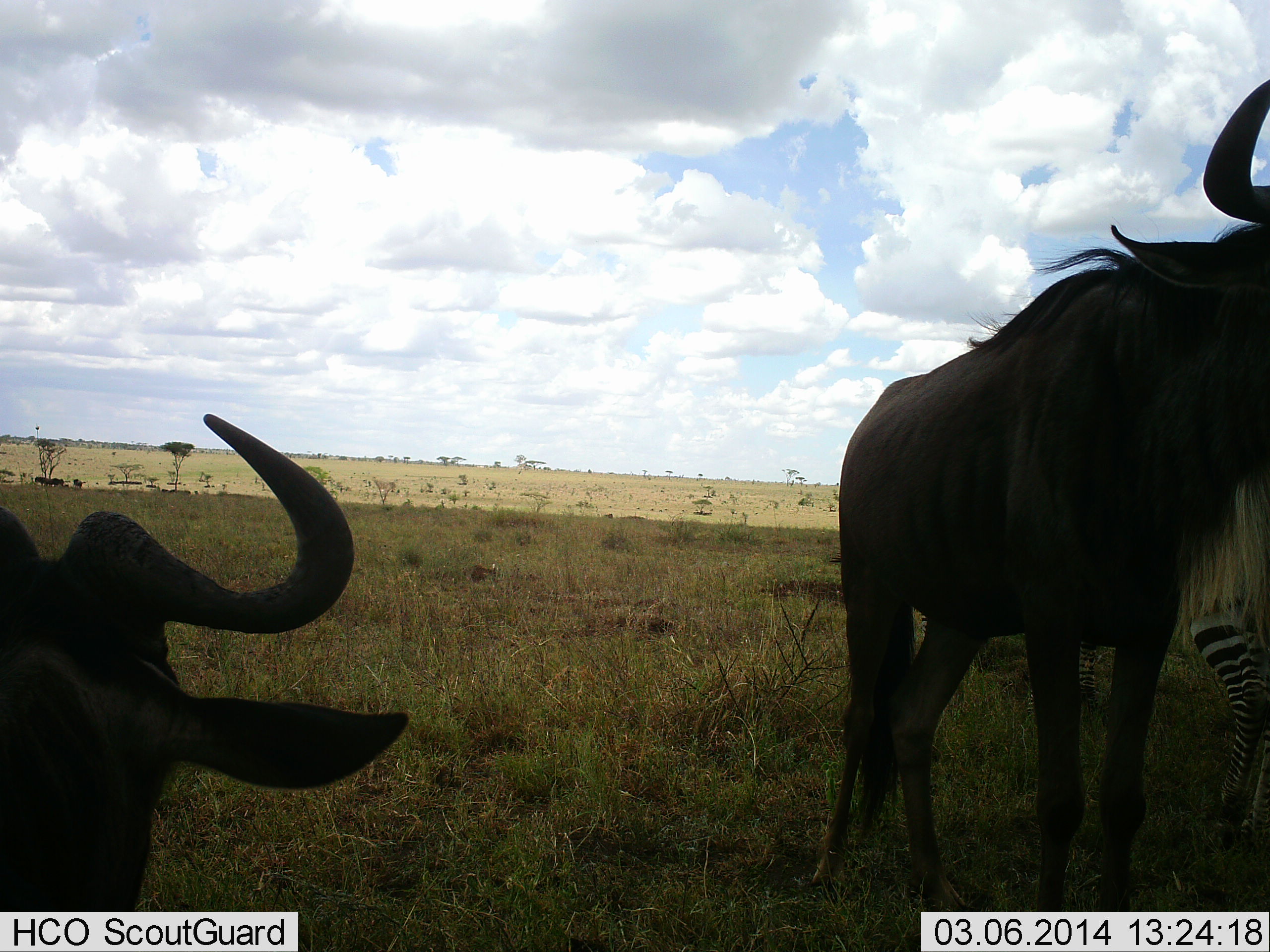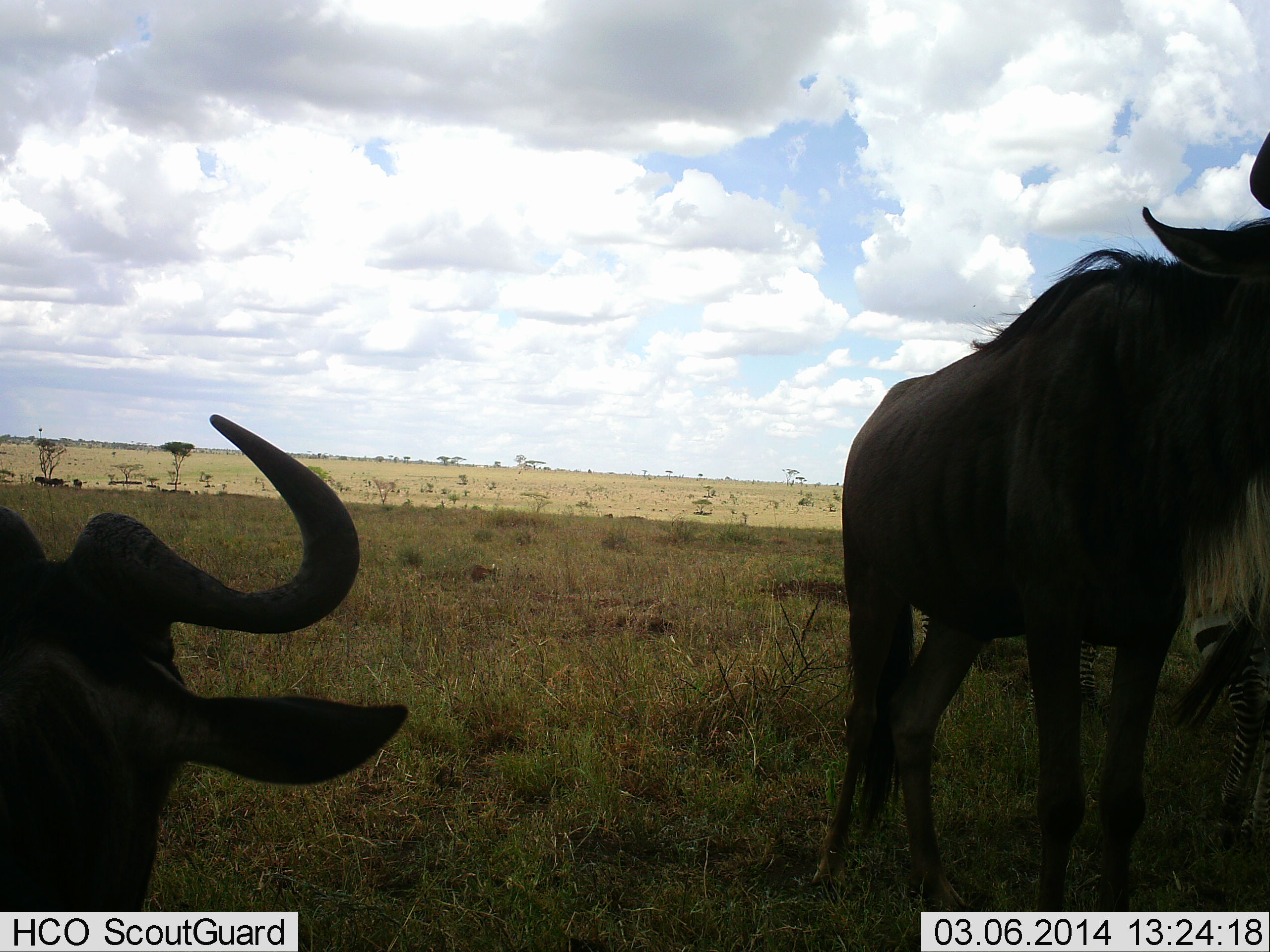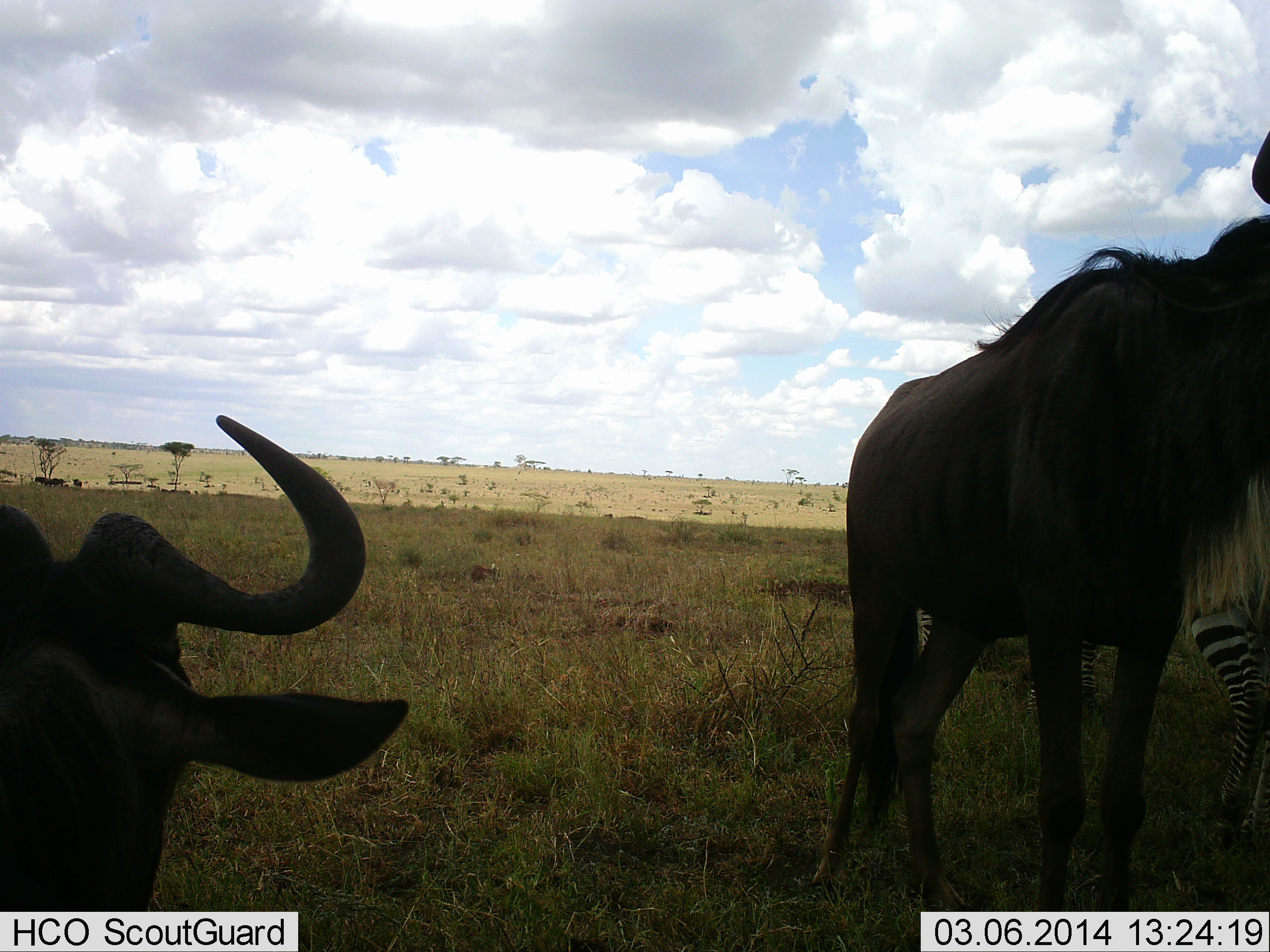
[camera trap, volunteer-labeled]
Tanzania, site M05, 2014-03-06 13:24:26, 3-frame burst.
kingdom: Animalia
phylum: Chordata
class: Mammalia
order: Artiodactyla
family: Bovidae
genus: Connochaetes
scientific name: Connochaetes taurinus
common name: blue wildebeest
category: wildebeest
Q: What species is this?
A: Wildebeest (blue wildebeest) (Connochaetes taurinus).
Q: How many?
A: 2.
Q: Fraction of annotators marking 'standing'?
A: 89%.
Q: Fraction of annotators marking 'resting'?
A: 36%.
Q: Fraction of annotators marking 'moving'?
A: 5%.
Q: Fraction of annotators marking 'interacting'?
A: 3%.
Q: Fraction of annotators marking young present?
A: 0%.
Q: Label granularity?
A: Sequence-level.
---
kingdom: Animalia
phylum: Chordata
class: Mammalia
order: Perissodactyla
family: Equidae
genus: Equus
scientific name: Equus quagga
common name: plains zebra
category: zebra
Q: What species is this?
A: Zebra (plains zebra) (Equus quagga).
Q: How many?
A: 1.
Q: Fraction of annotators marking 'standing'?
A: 93%.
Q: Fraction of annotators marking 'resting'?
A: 2%.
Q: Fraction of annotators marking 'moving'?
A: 0%.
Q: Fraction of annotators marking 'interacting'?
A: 0%.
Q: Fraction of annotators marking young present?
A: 0%.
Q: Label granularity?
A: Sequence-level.